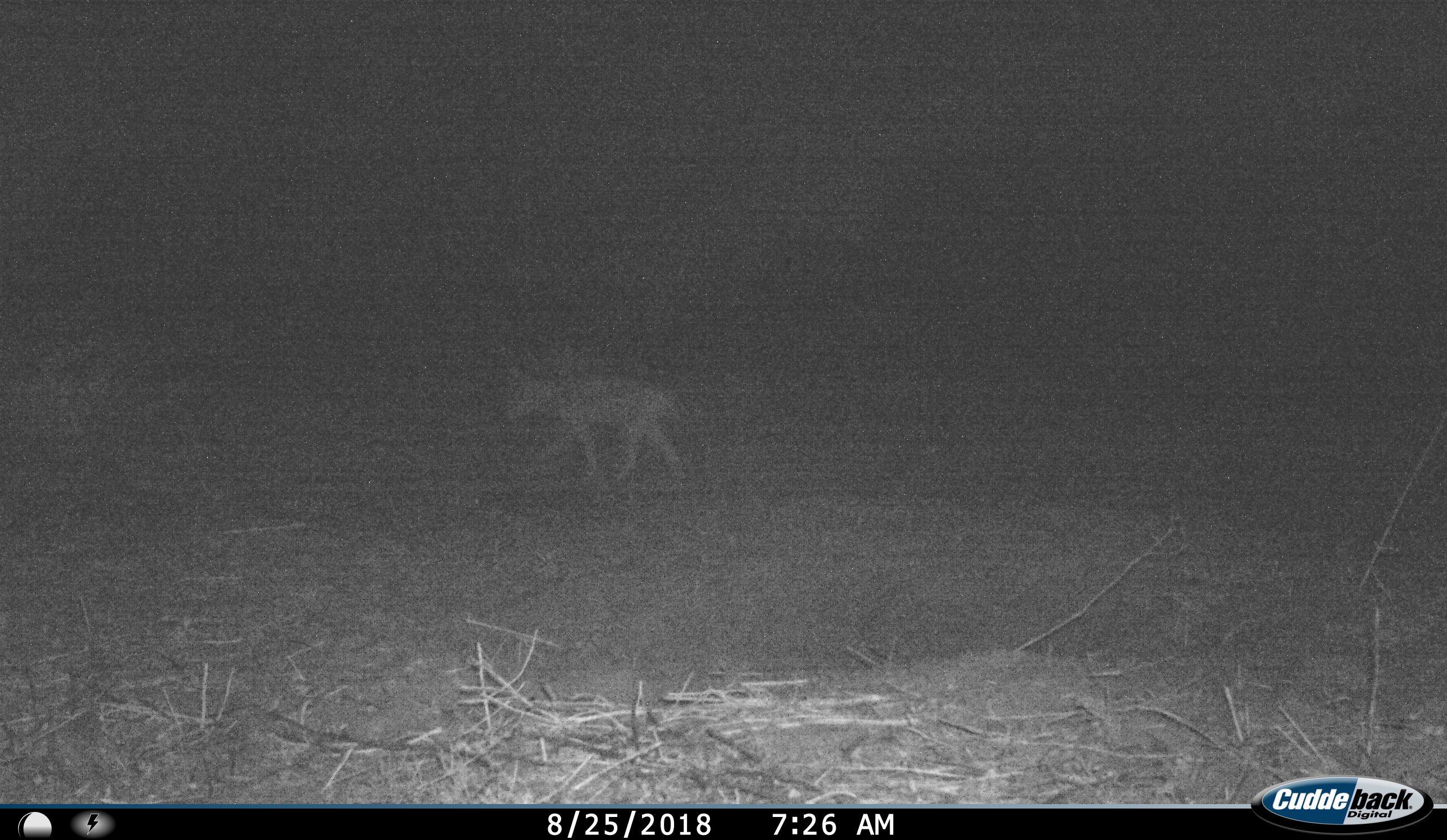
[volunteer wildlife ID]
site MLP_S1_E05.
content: unidentified animal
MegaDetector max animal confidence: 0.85